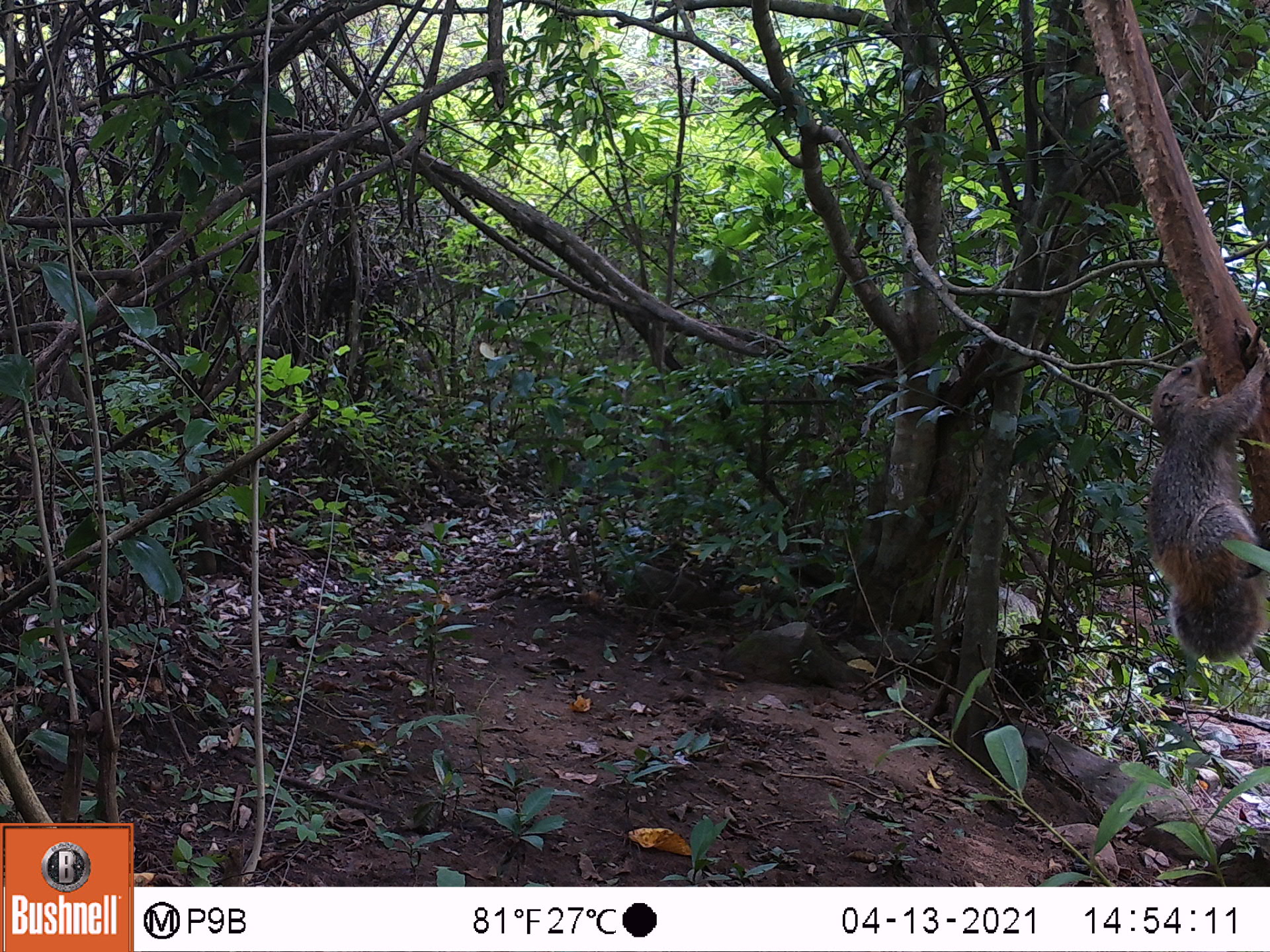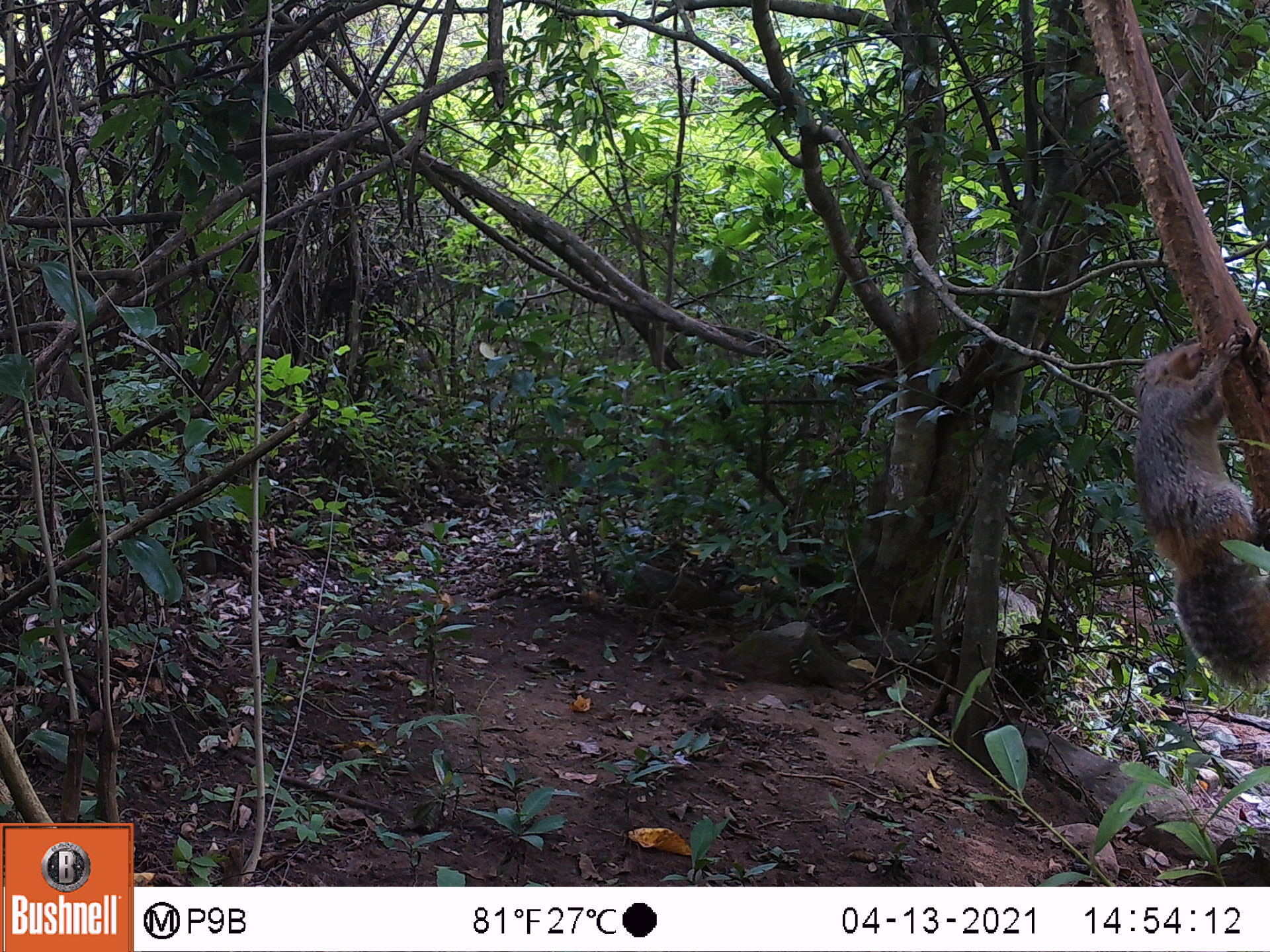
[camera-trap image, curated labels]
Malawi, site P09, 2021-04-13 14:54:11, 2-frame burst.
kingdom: Animalia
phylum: Chordata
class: Mammalia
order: Rodentia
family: Sciuridae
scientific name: Sciuridae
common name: squirrel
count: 1